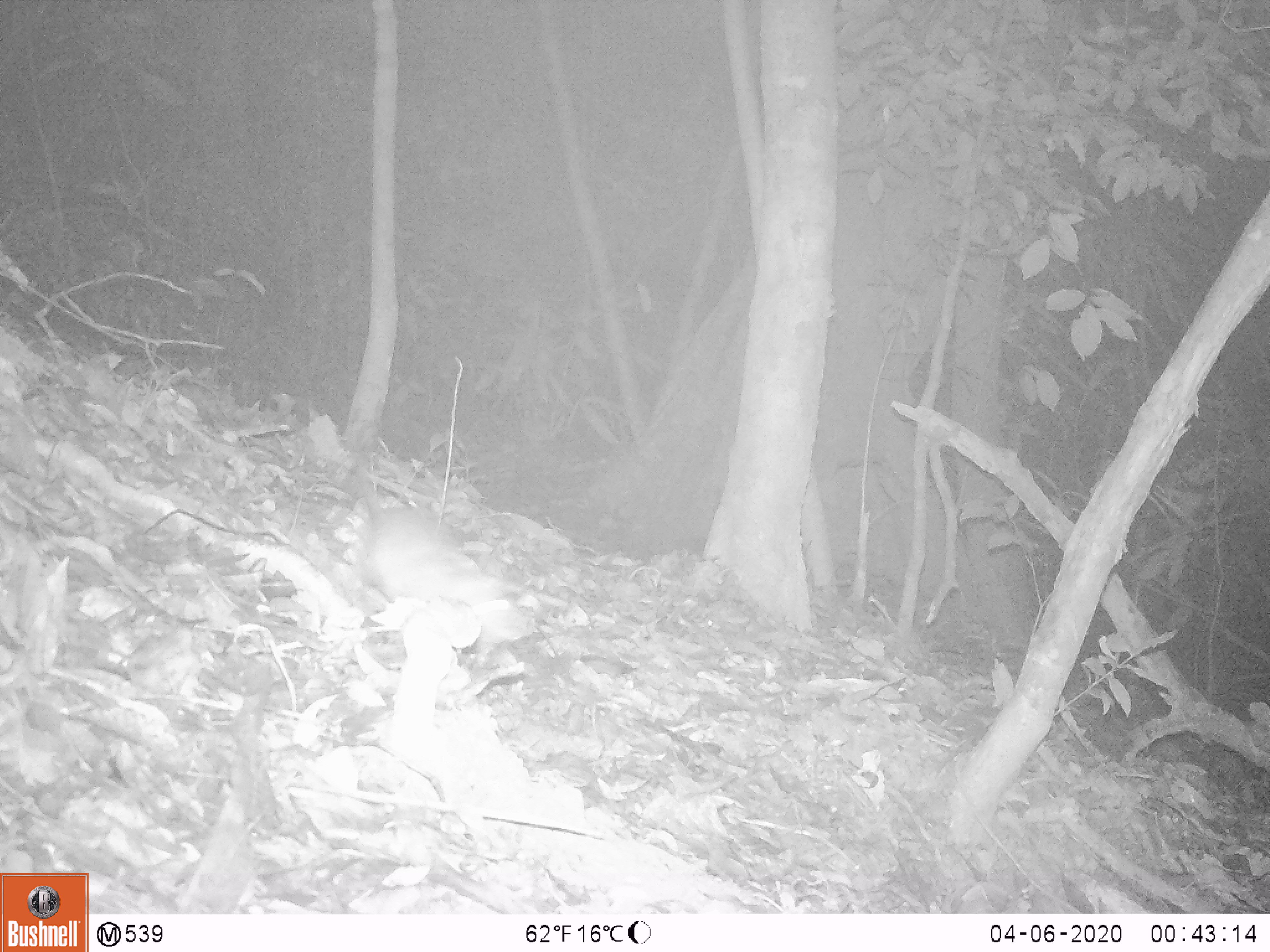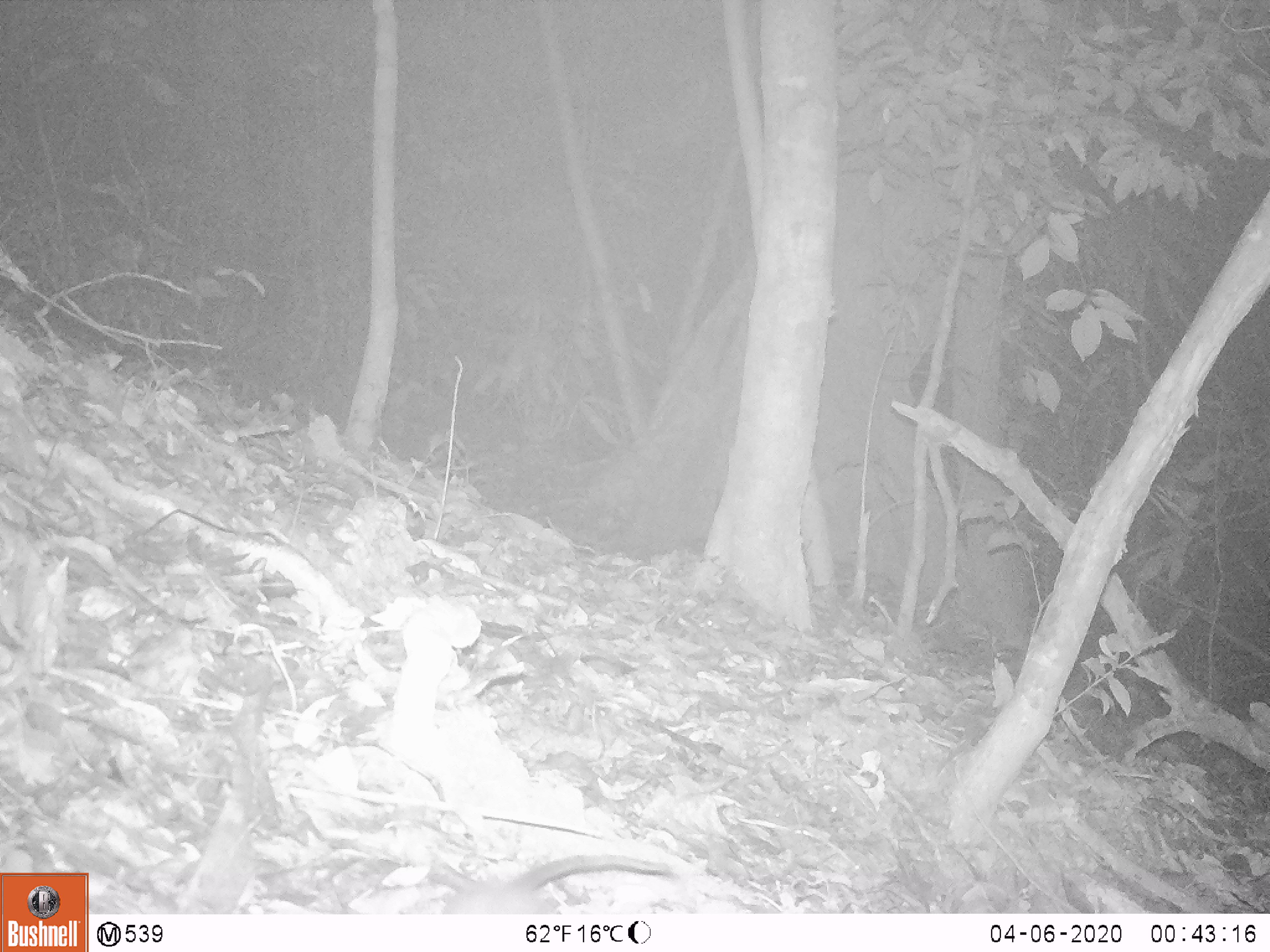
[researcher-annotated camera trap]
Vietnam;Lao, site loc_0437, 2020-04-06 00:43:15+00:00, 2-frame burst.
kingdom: Animalia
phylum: Chordata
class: Mammalia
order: Rodentia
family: Muridae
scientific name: Muridae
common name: old-world mice and rats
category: unidentified murid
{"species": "unidentified murid (old-world mice and rats) (Muridae)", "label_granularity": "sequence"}